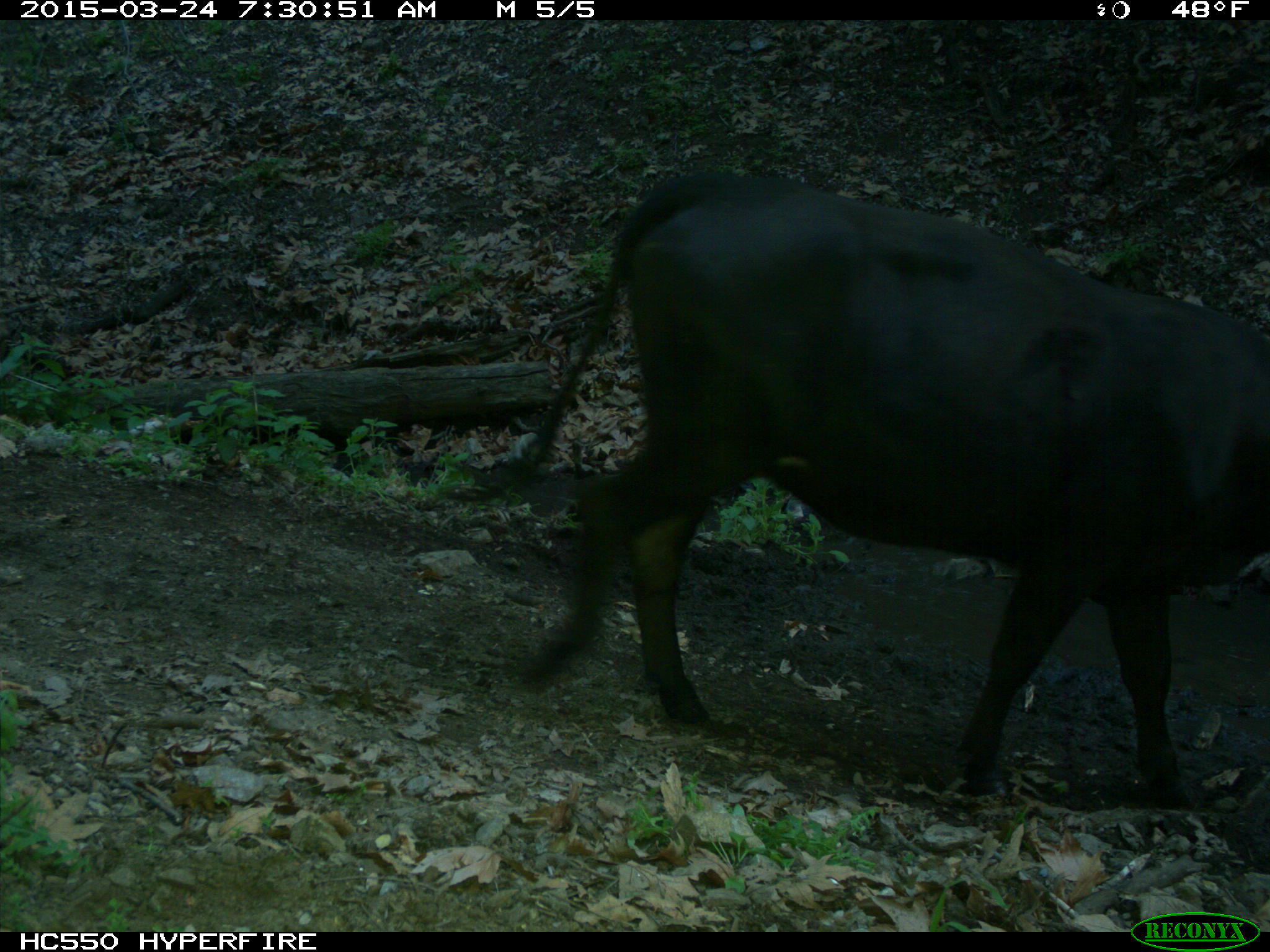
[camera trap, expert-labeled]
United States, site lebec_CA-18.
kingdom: Animalia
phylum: Chordata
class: Mammalia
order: Artiodactyla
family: Bovidae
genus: Bos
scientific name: Bos taurus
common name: domestic cow